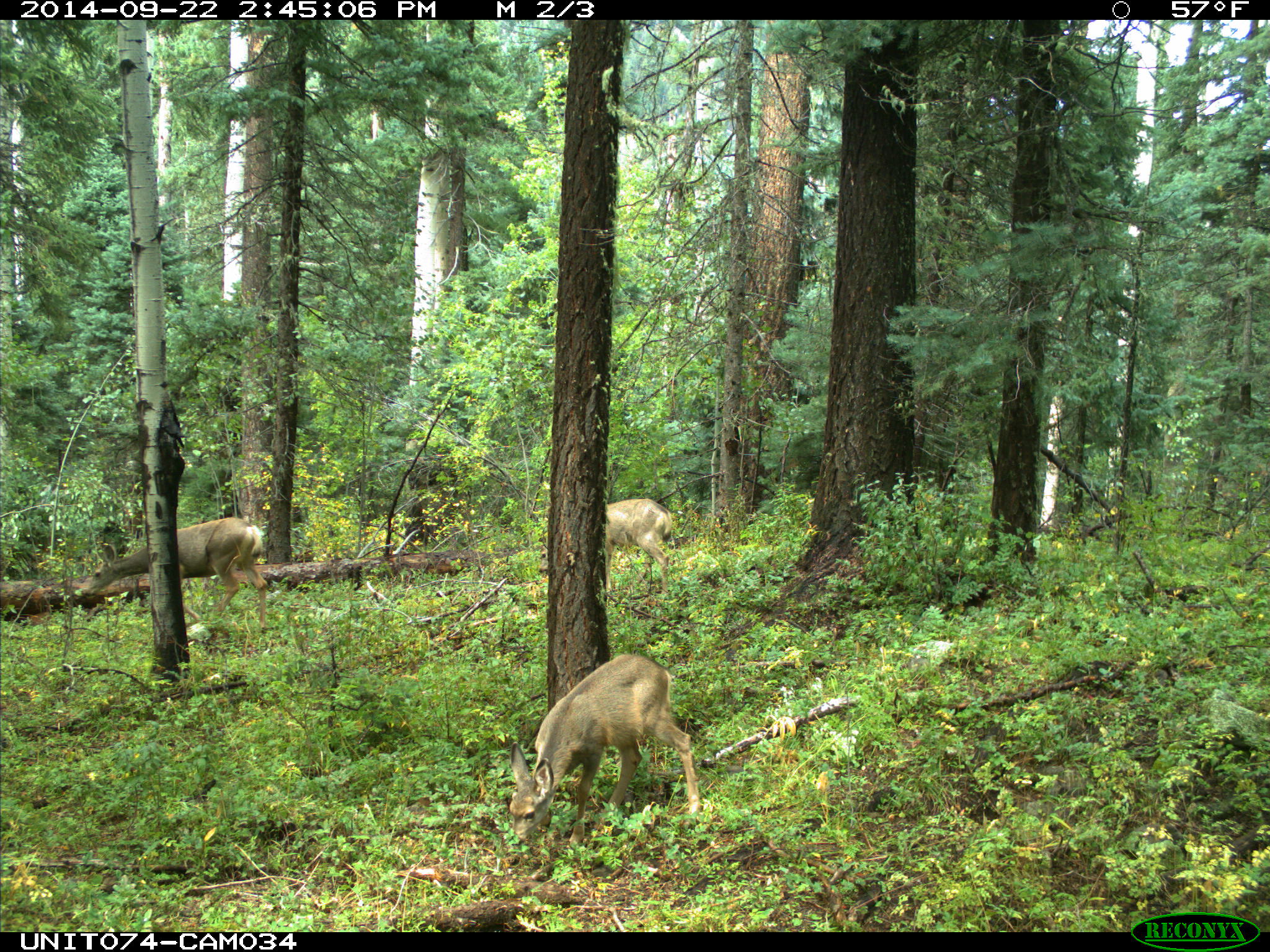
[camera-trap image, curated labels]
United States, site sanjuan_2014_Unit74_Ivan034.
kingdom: Animalia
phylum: Chordata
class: Mammalia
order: Artiodactyla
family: Cervidae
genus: Odocoileus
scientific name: Odocoileus hemionus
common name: mule deer